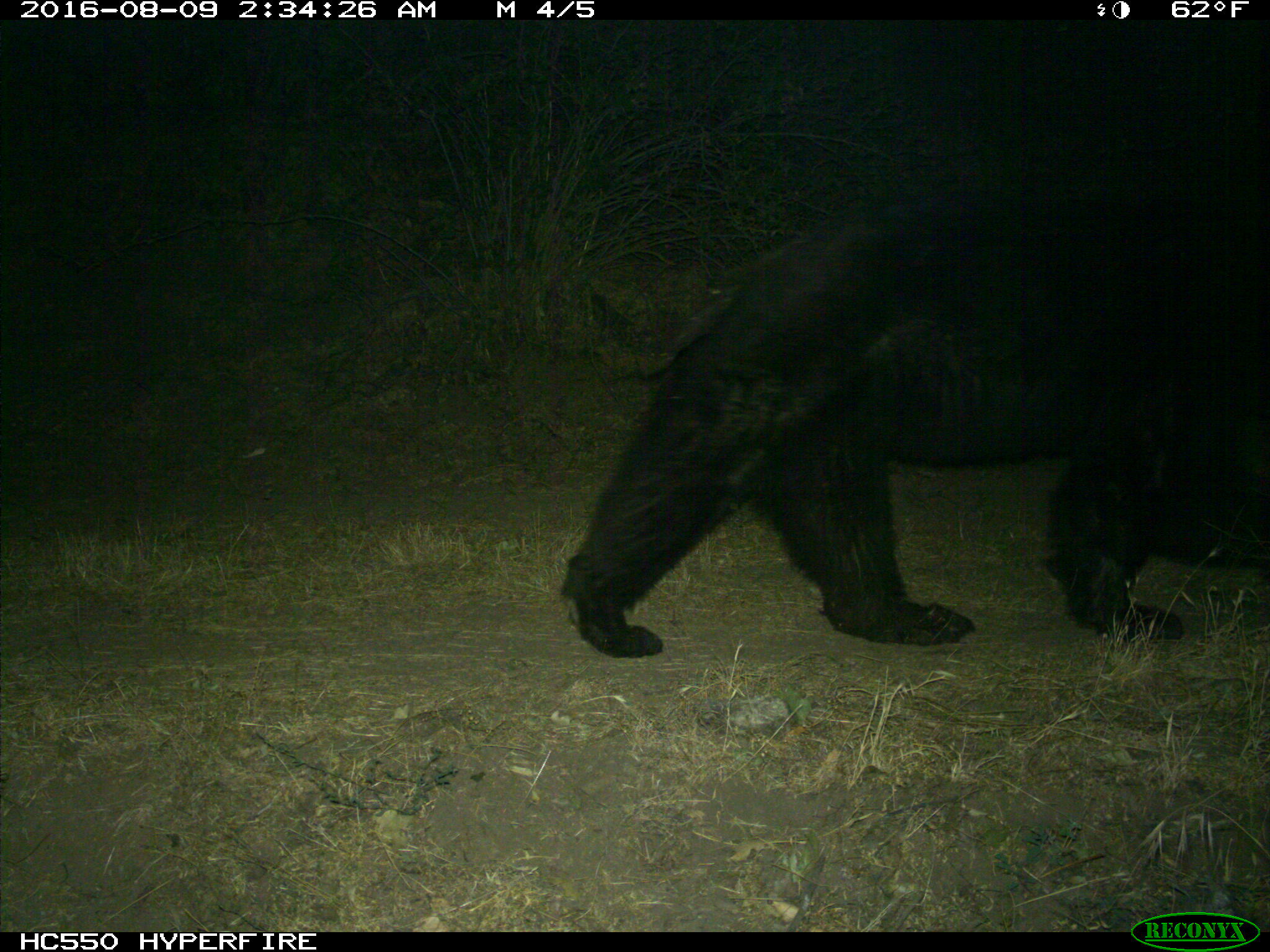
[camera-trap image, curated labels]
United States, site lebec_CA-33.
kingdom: Animalia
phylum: Chordata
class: Mammalia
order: Carnivora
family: Ursidae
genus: Ursus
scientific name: Ursus americanus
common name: american black bear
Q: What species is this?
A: Ursus americanus (american black bear).